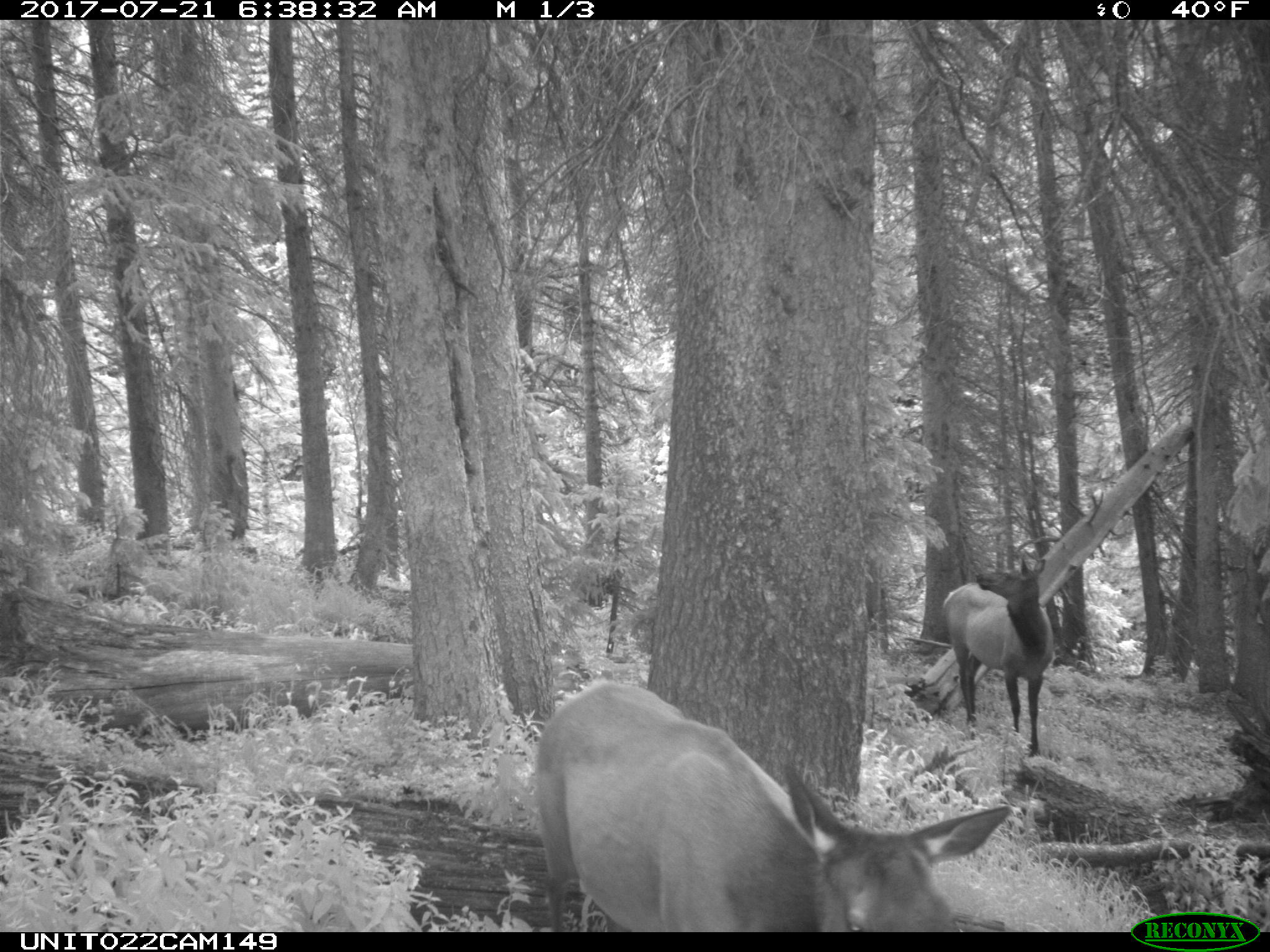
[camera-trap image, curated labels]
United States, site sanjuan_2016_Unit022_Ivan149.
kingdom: Animalia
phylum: Chordata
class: Mammalia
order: Artiodactyla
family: Cervidae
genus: Cervus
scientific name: Cervus elaphus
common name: red deer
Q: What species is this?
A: Cervus elaphus (red deer).